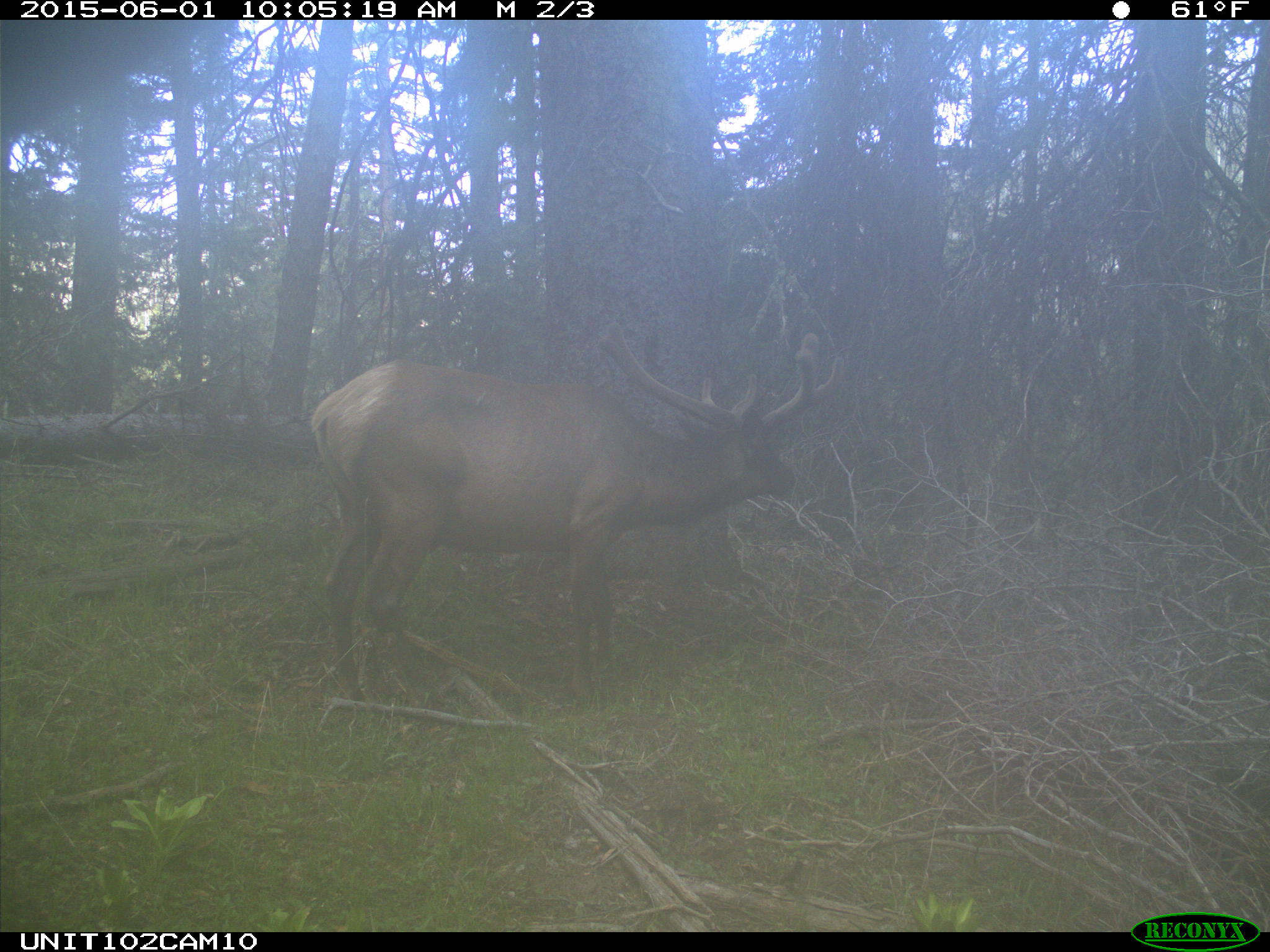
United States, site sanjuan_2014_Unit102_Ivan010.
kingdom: Animalia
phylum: Chordata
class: Mammalia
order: Artiodactyla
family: Cervidae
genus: Cervus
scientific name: Cervus elaphus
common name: red deer